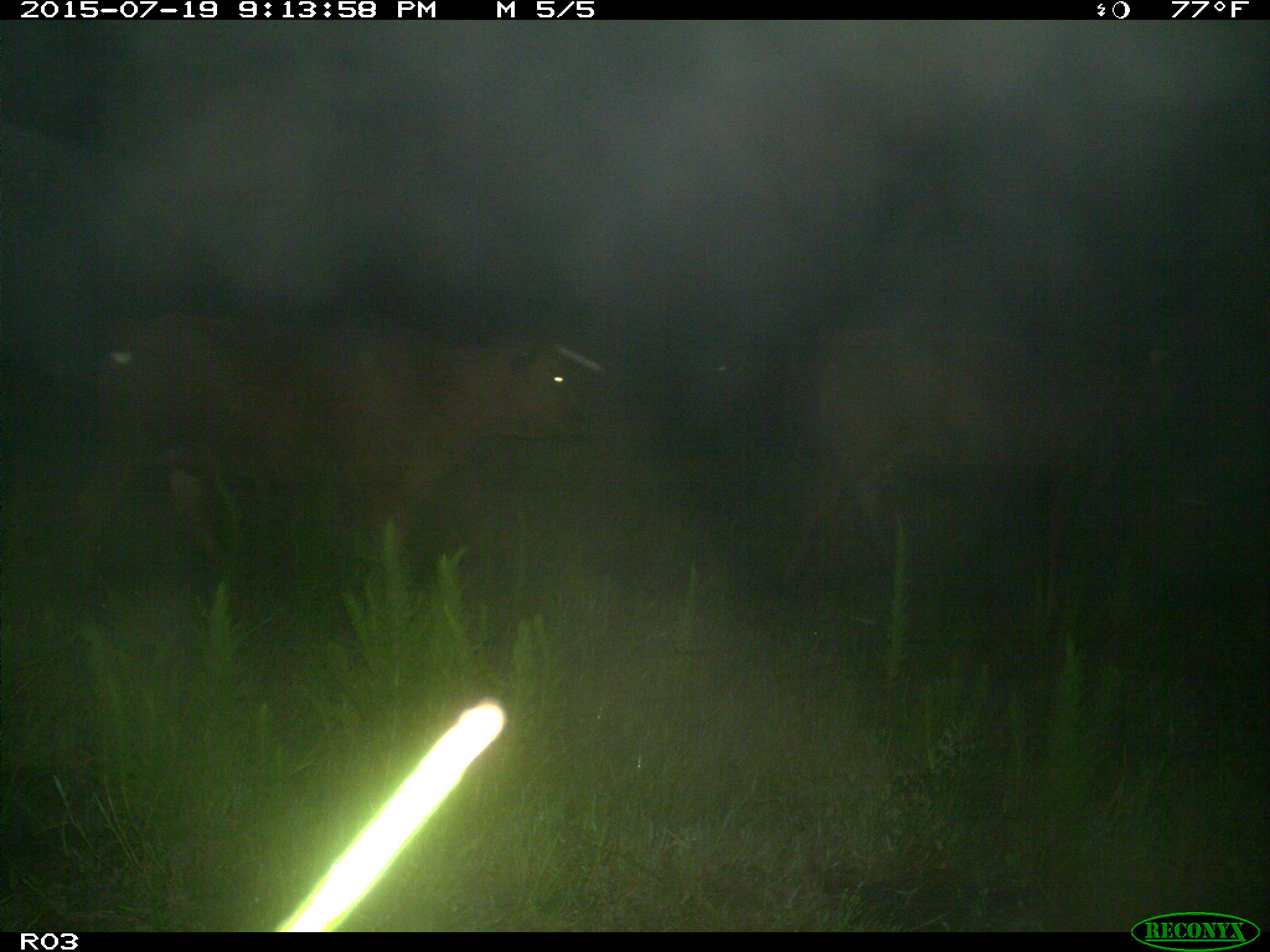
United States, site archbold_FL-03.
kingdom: Animalia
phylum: Chordata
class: Mammalia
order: Artiodactyla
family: Bovidae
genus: Bos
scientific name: Bos taurus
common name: domestic cow